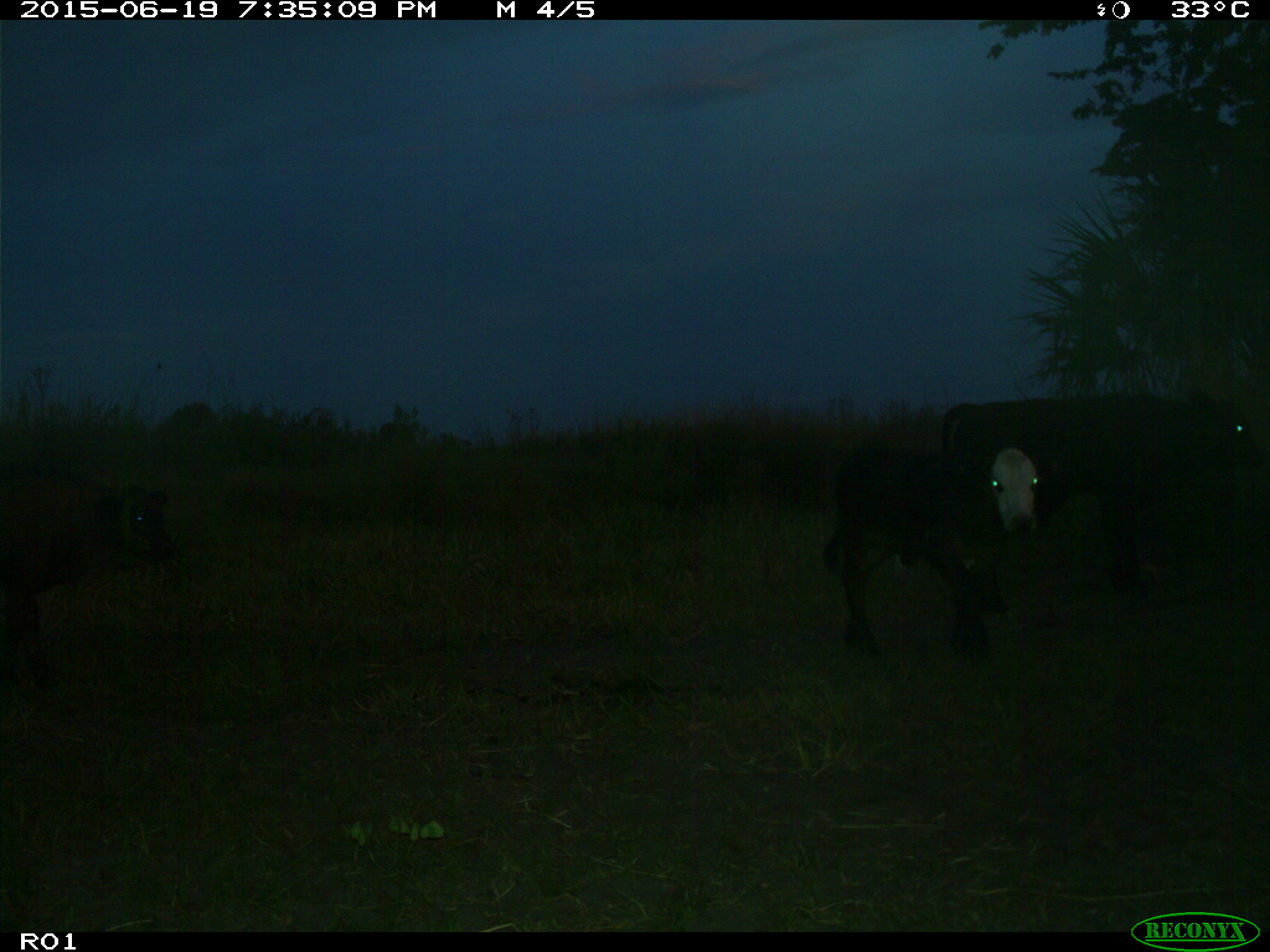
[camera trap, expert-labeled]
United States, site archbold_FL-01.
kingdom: Animalia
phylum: Chordata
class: Mammalia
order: Artiodactyla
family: Bovidae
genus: Bos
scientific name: Bos taurus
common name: domestic cow